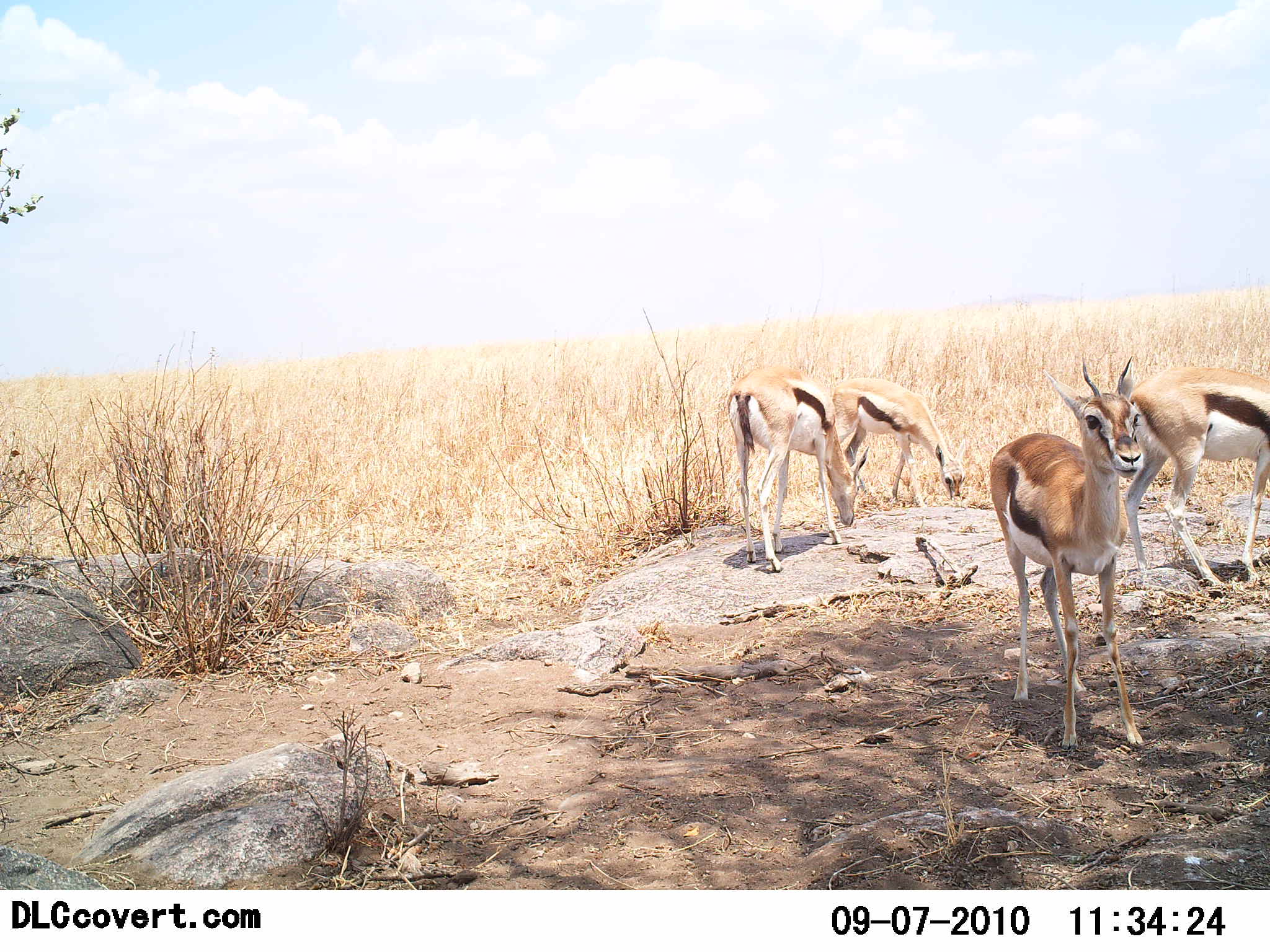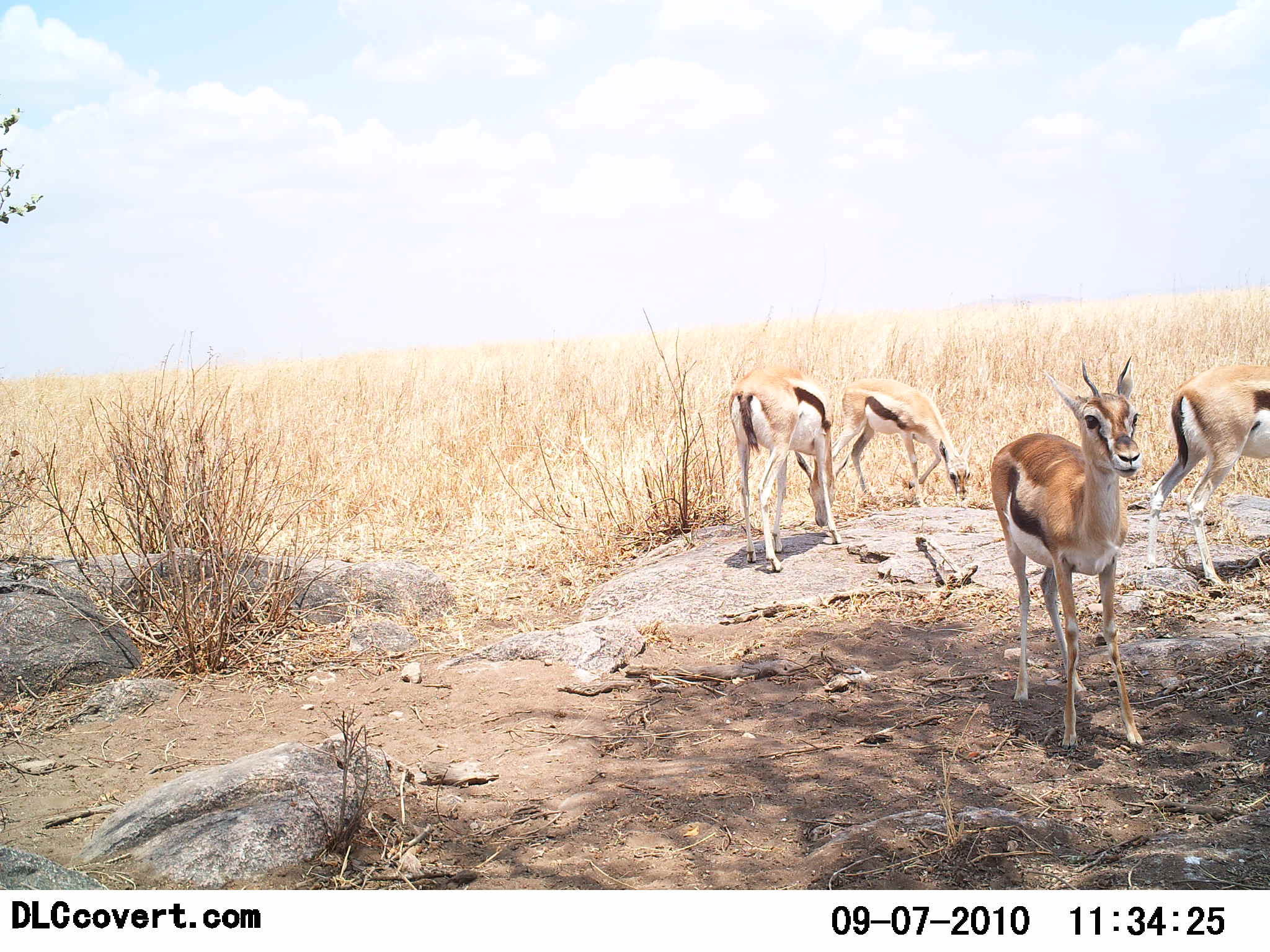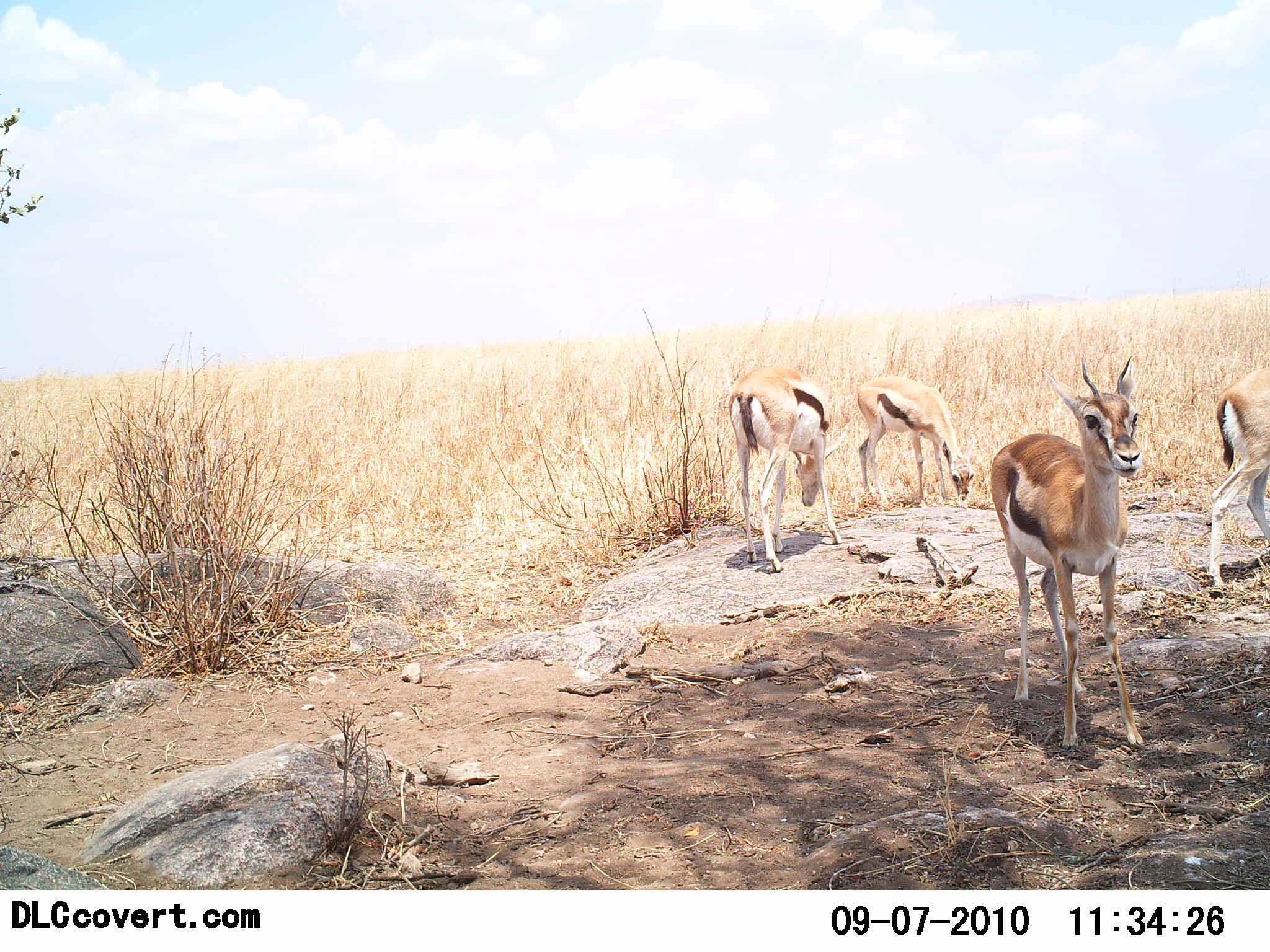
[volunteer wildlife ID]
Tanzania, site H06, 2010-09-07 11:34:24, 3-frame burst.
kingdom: Animalia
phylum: Chordata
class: Mammalia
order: Artiodactyla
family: Bovidae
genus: Eudorcas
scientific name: Eudorcas thomsonii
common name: thomson's gazelle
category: gazellethomsons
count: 4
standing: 72%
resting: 0%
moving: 39%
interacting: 0%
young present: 6%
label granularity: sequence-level